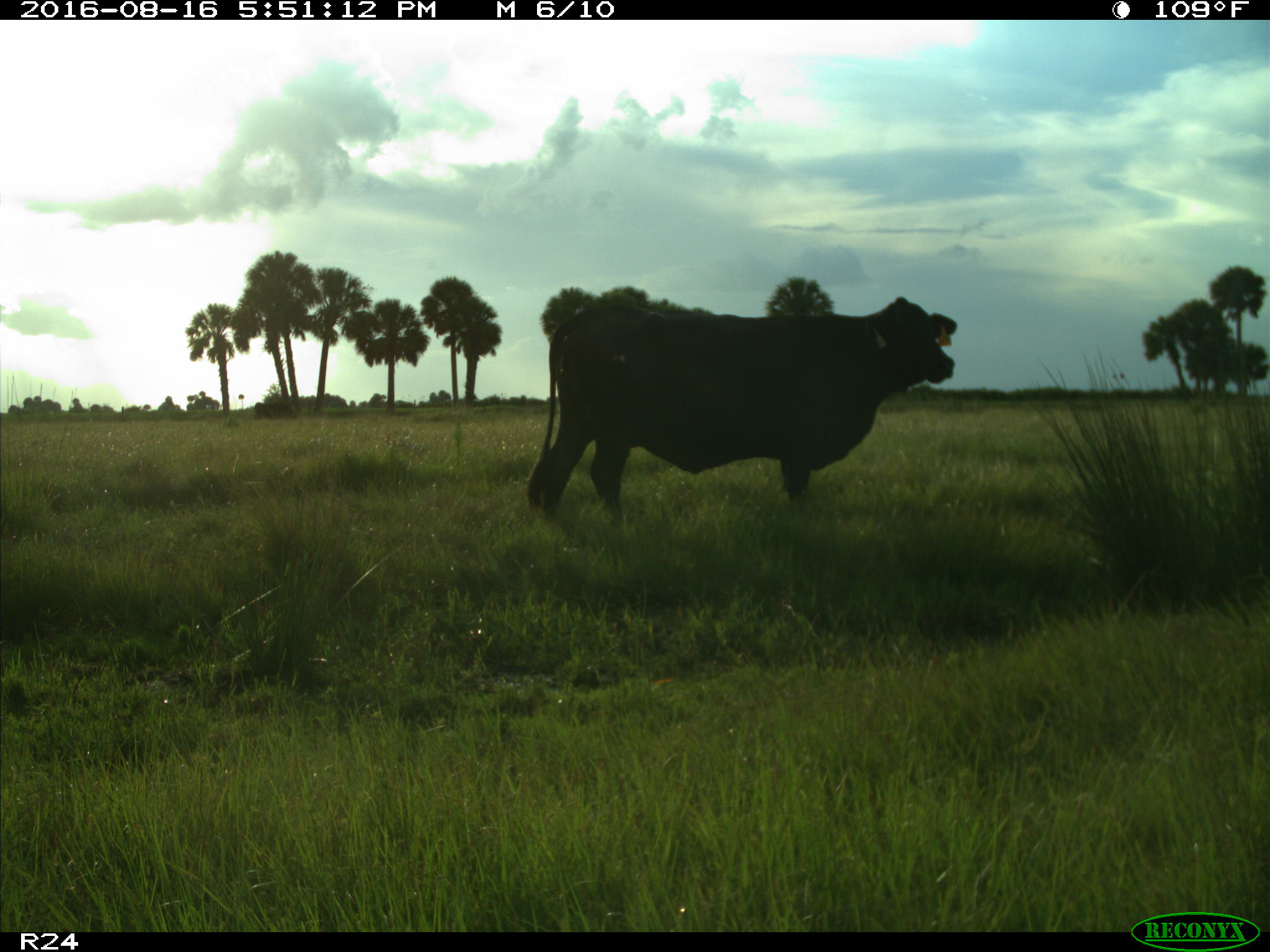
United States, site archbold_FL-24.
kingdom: Animalia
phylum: Chordata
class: Mammalia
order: Artiodactyla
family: Bovidae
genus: Bos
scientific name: Bos taurus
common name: domestic cow